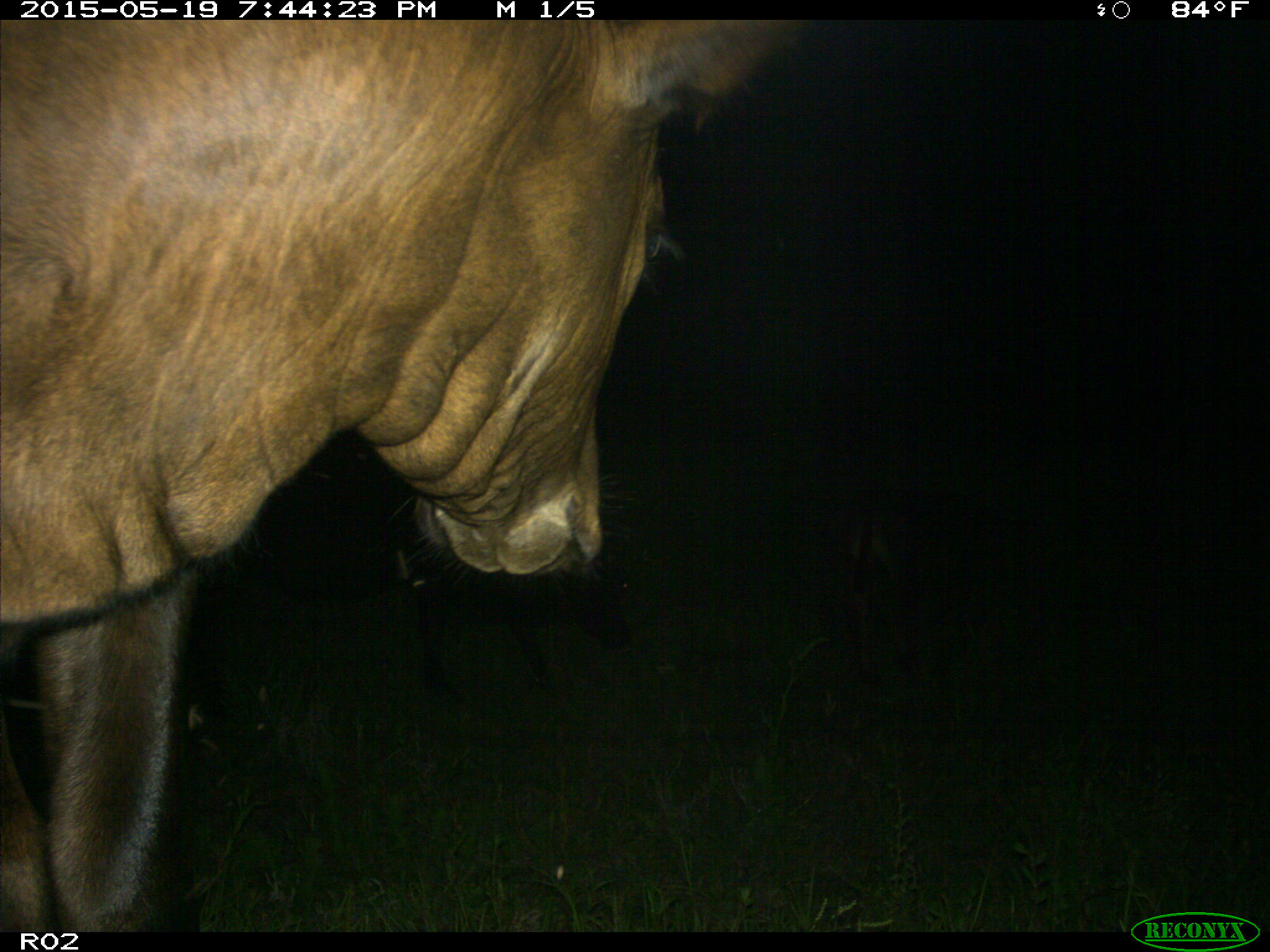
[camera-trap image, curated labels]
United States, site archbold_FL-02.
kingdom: Animalia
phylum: Chordata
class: Mammalia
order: Artiodactyla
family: Bovidae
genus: Bos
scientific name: Bos taurus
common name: domestic cow